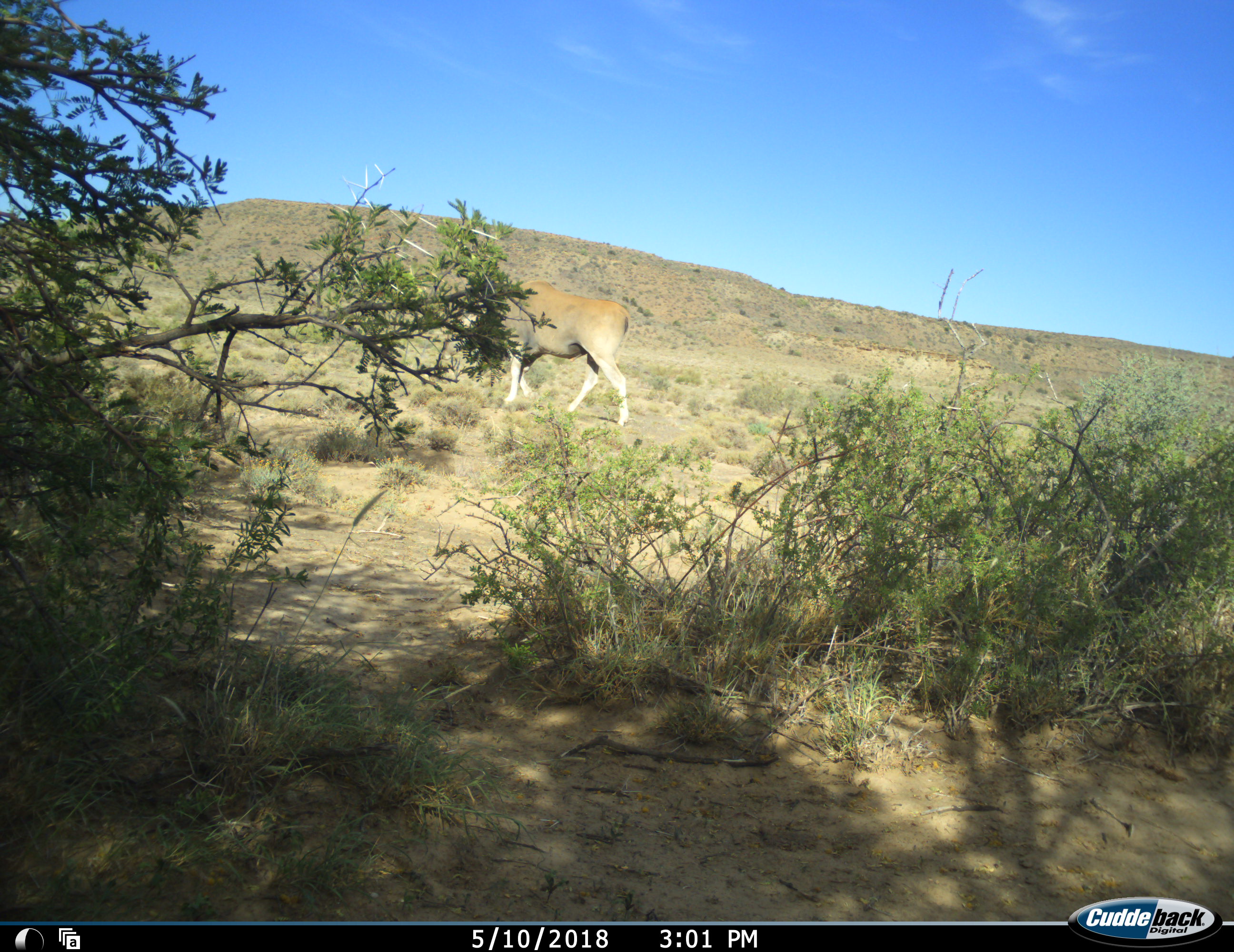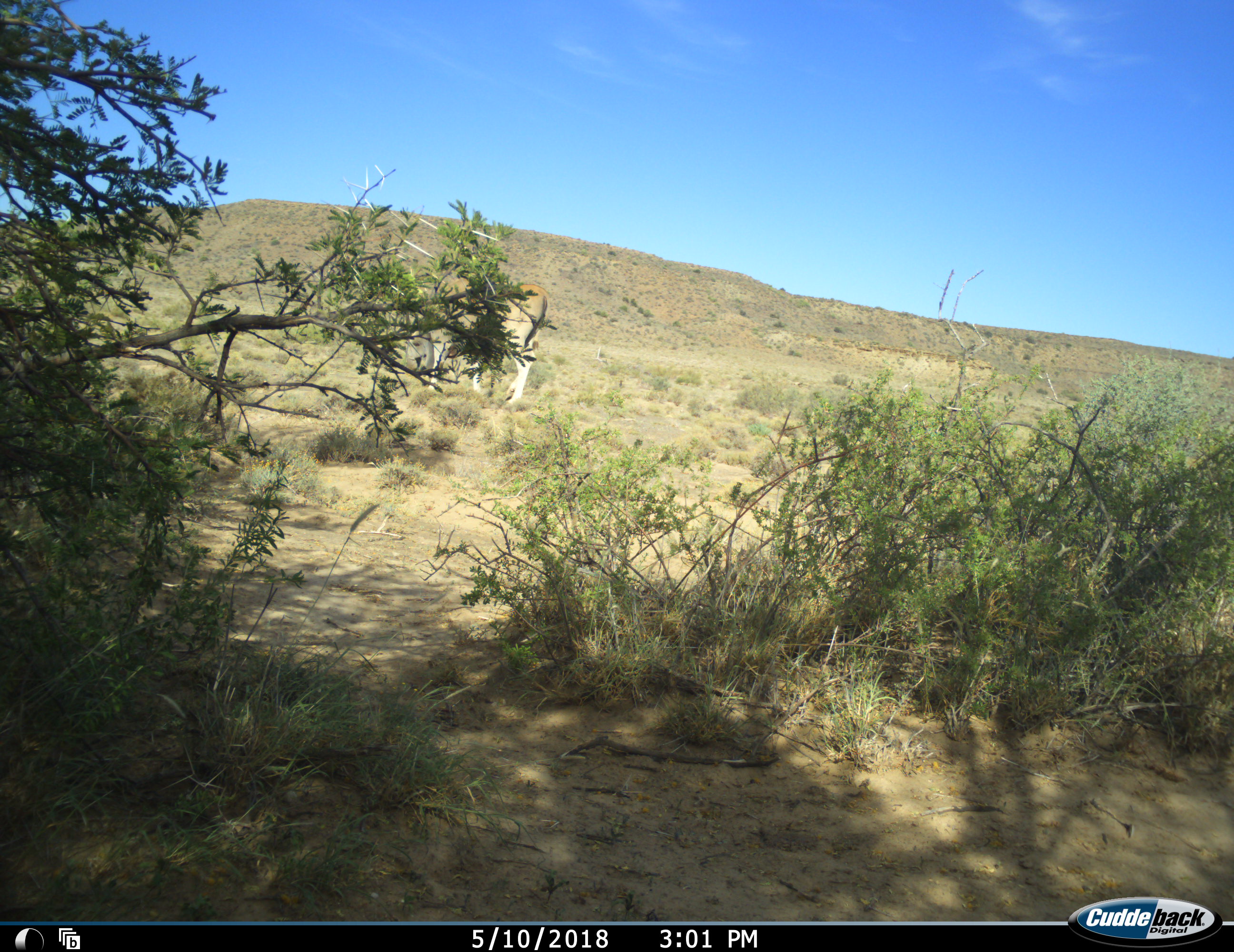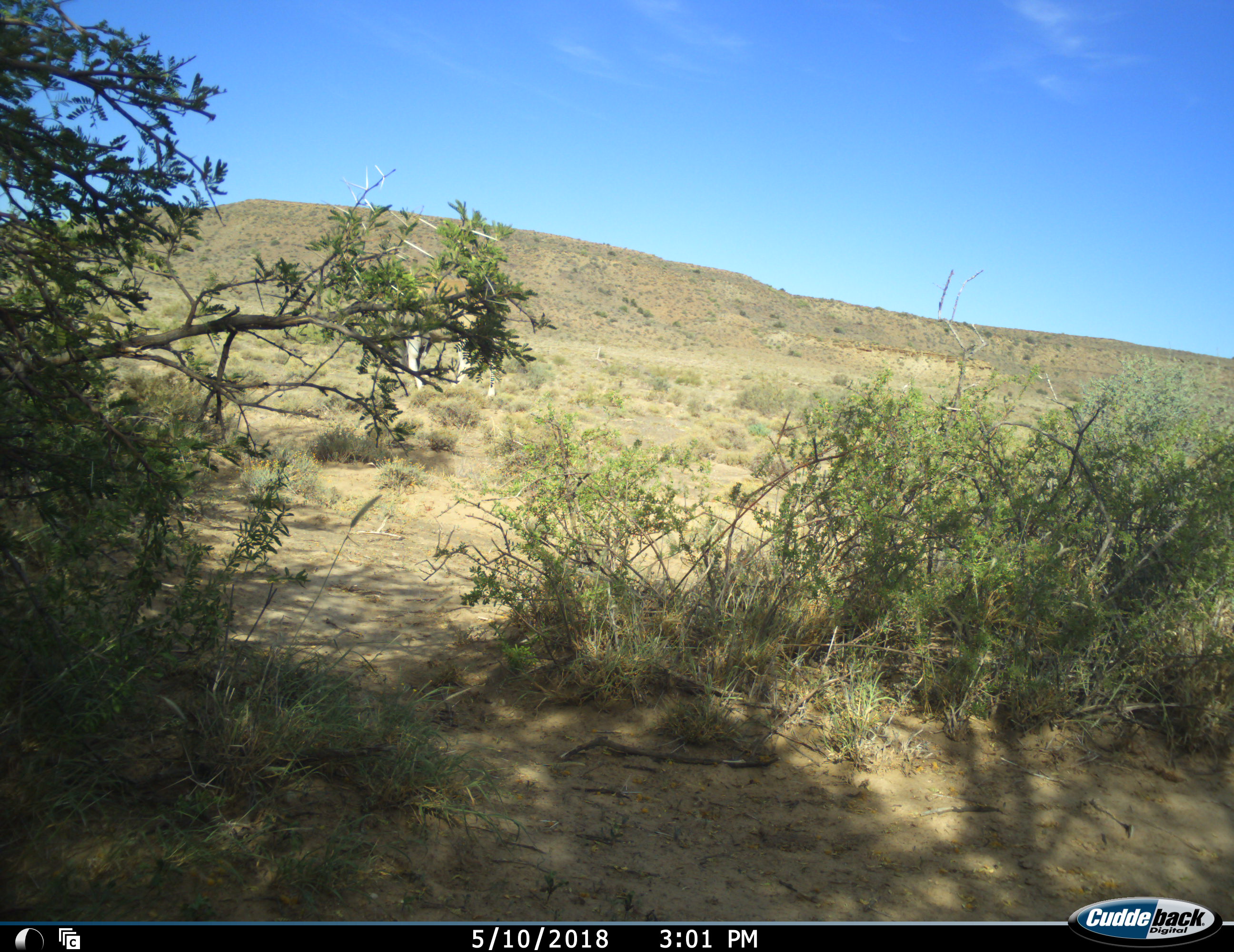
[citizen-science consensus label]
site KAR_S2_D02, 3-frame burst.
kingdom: Animalia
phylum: Chordata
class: Mammalia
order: Artiodactyla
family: Bovidae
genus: Tragelaphus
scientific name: Tragelaphus oryx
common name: eland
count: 1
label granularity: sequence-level